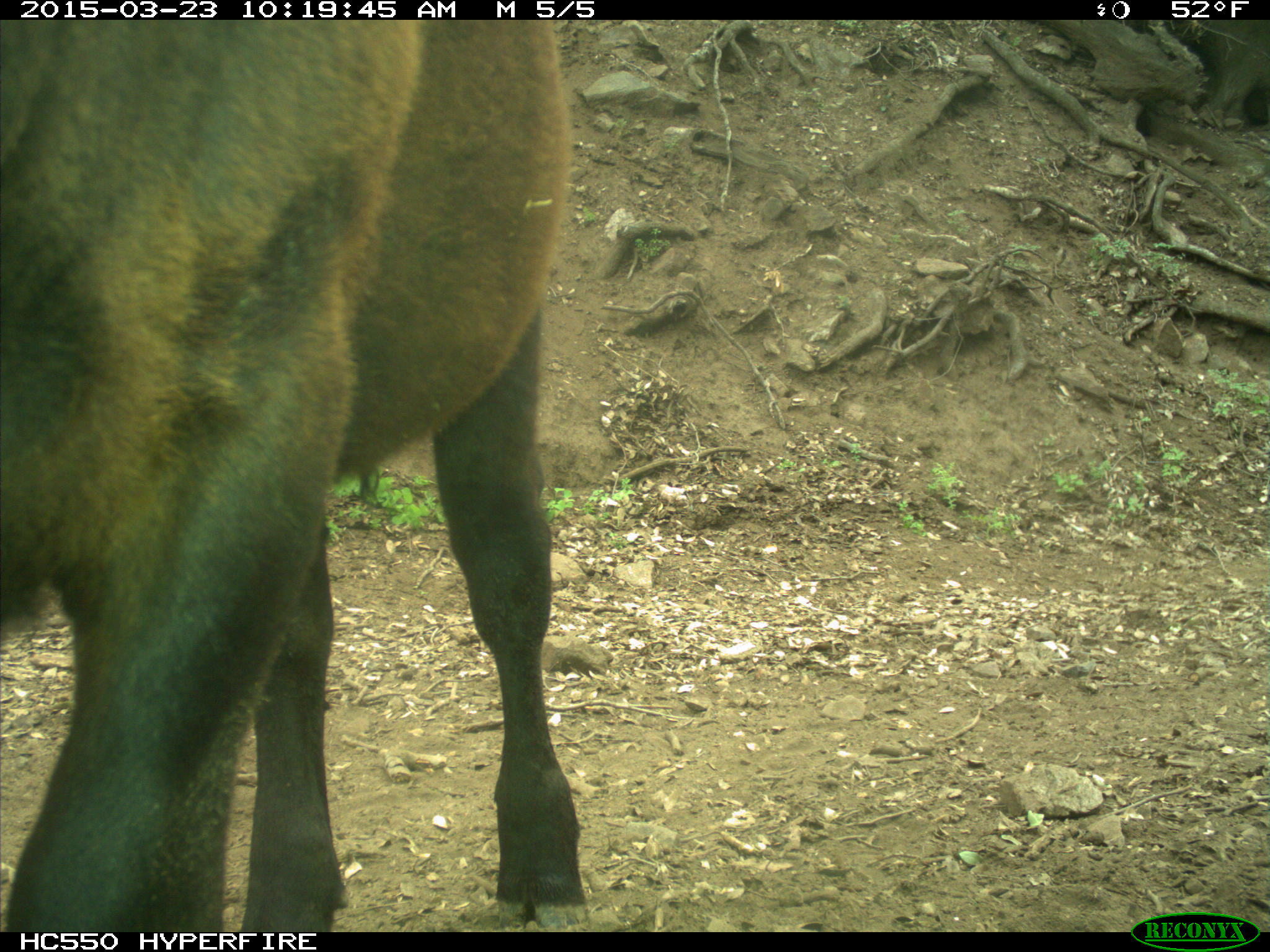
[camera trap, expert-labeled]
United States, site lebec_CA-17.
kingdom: Animalia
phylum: Chordata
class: Mammalia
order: Artiodactyla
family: Bovidae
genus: Bos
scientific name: Bos taurus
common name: domestic cow